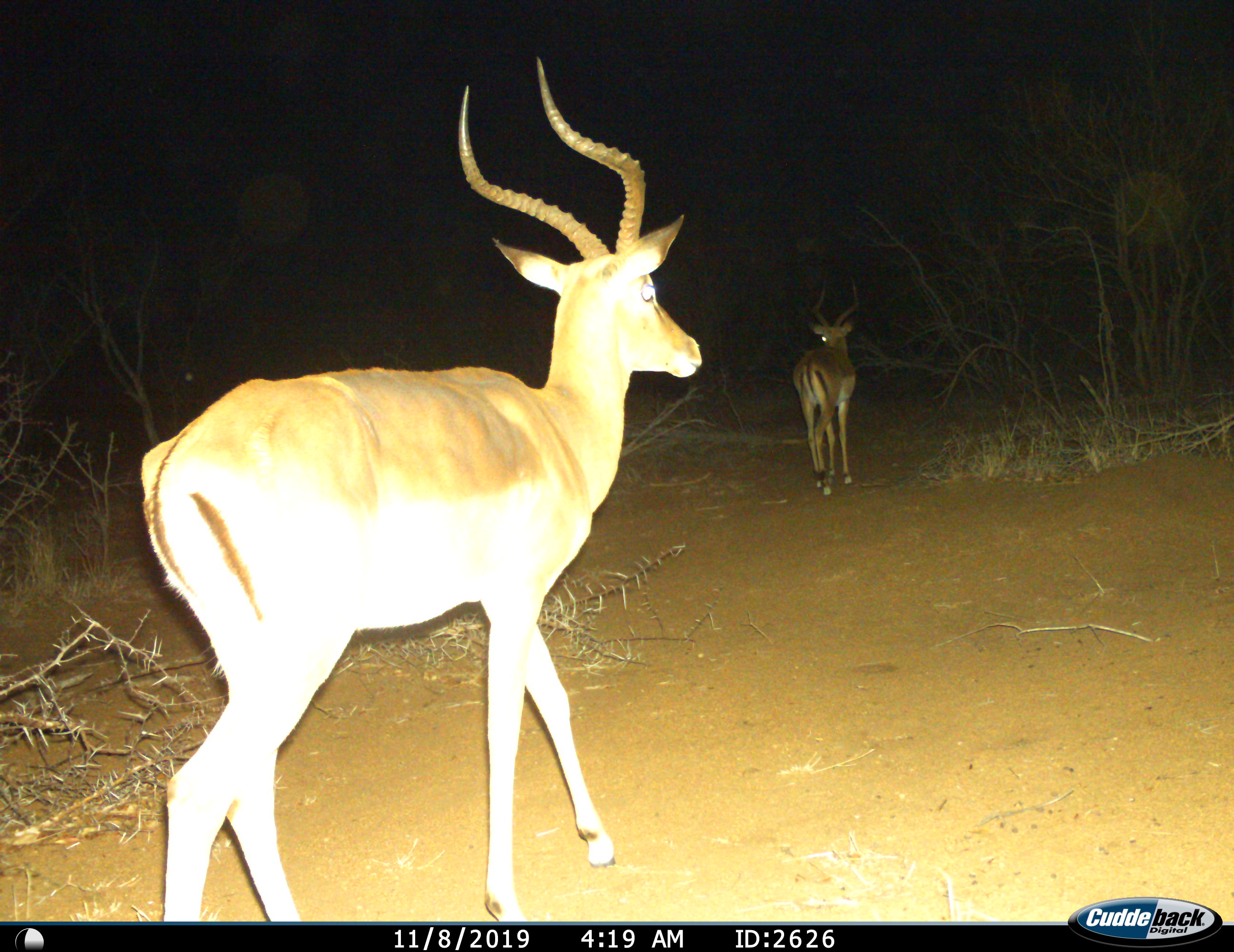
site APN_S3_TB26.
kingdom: Animalia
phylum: Chordata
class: Mammalia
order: Artiodactyla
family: Bovidae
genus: Aepyceros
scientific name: Aepyceros melampus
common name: impala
Impala (Aepyceros melampus), count 2. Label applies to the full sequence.